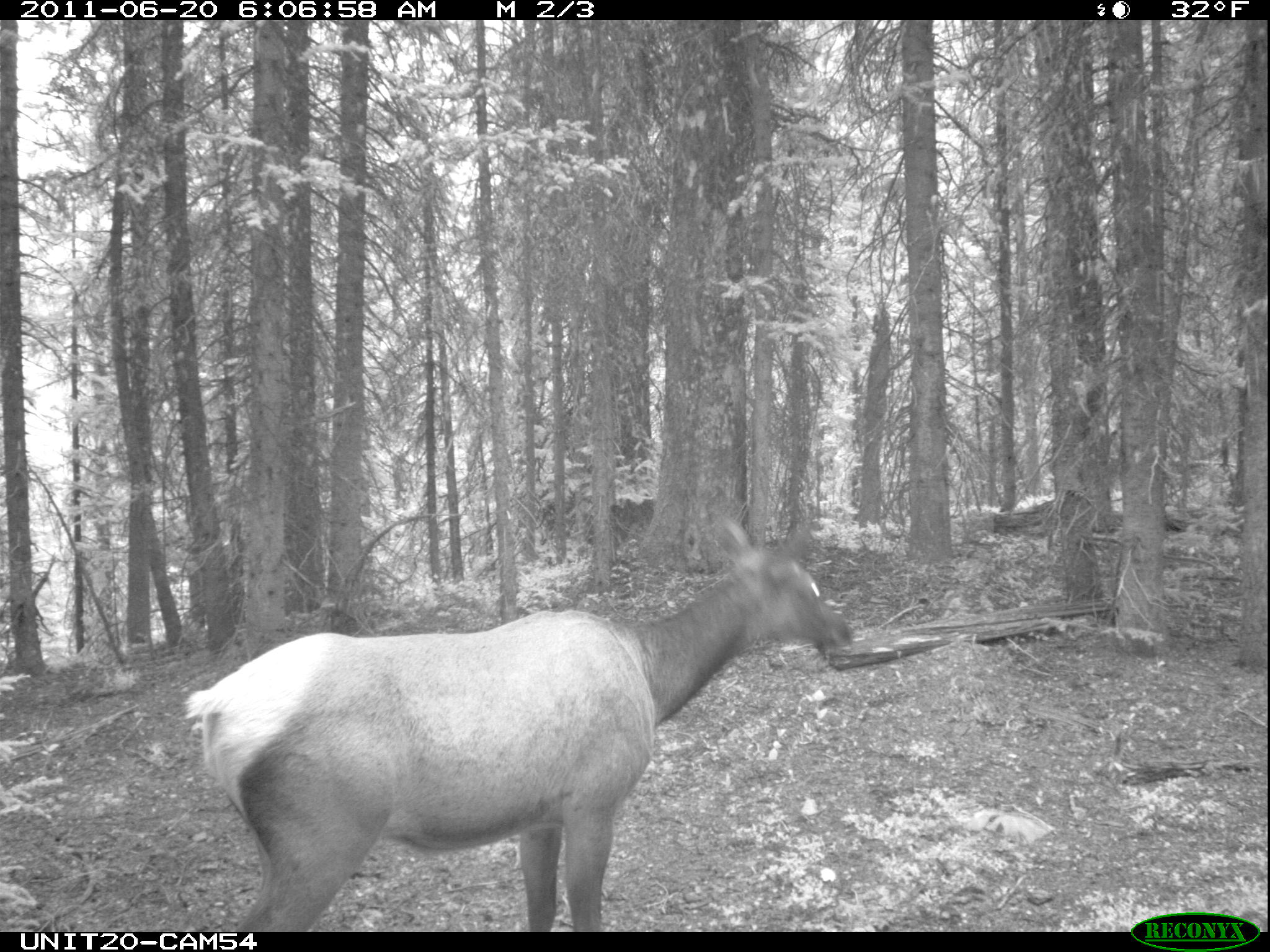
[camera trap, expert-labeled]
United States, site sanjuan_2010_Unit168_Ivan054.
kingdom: Animalia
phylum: Chordata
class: Mammalia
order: Artiodactyla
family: Cervidae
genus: Cervus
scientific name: Cervus elaphus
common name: red deer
Cervus elaphus (red deer).